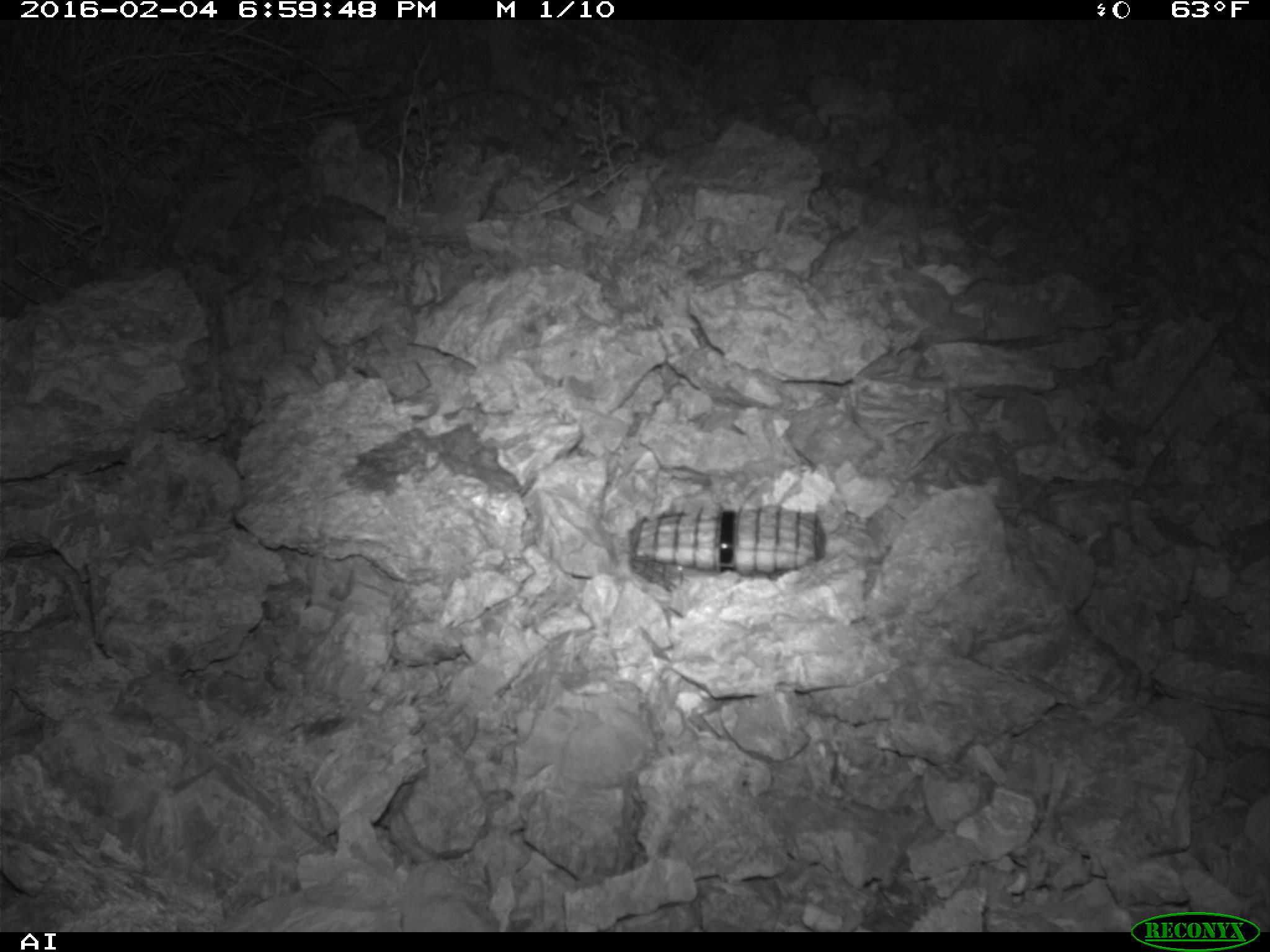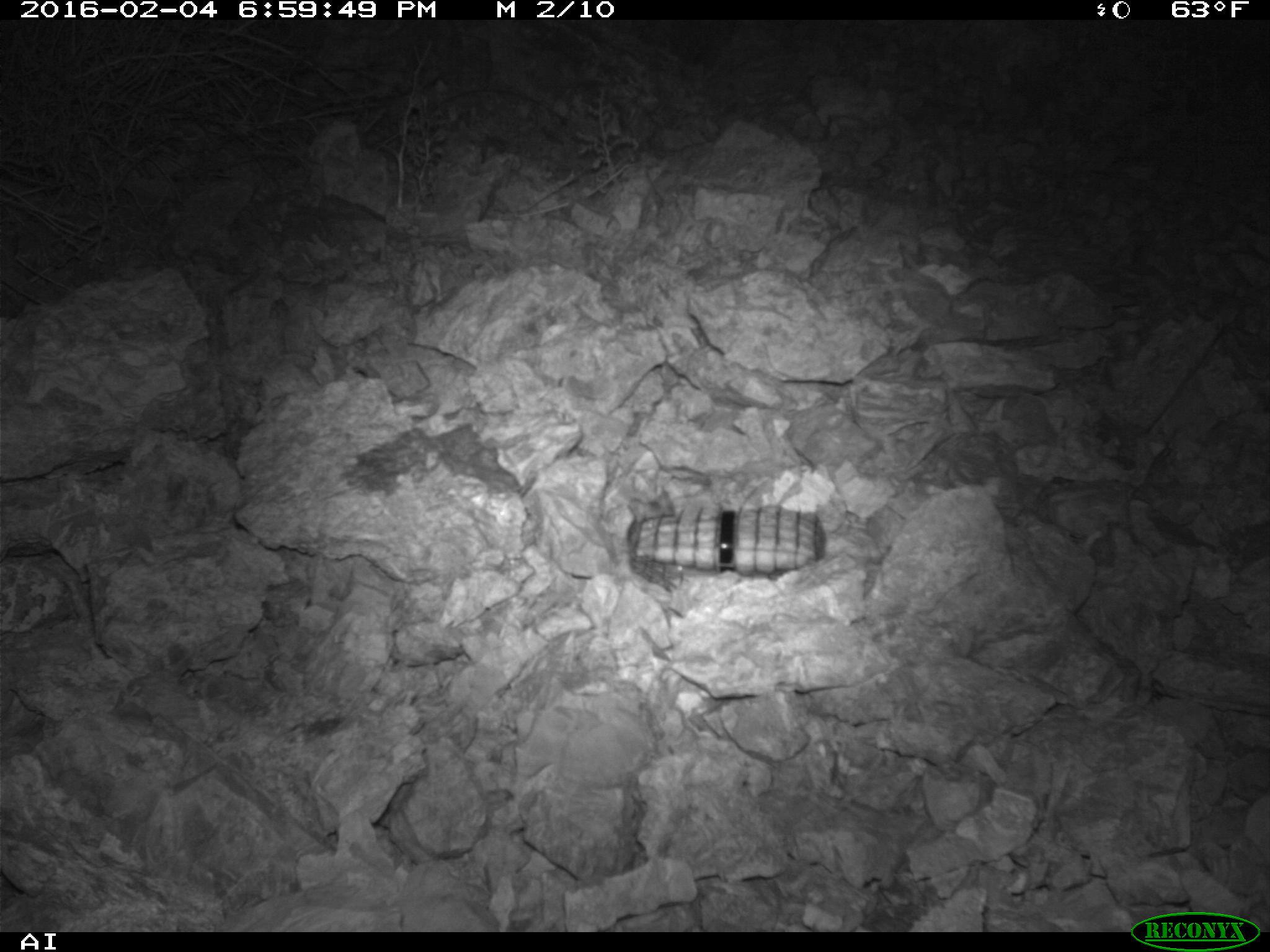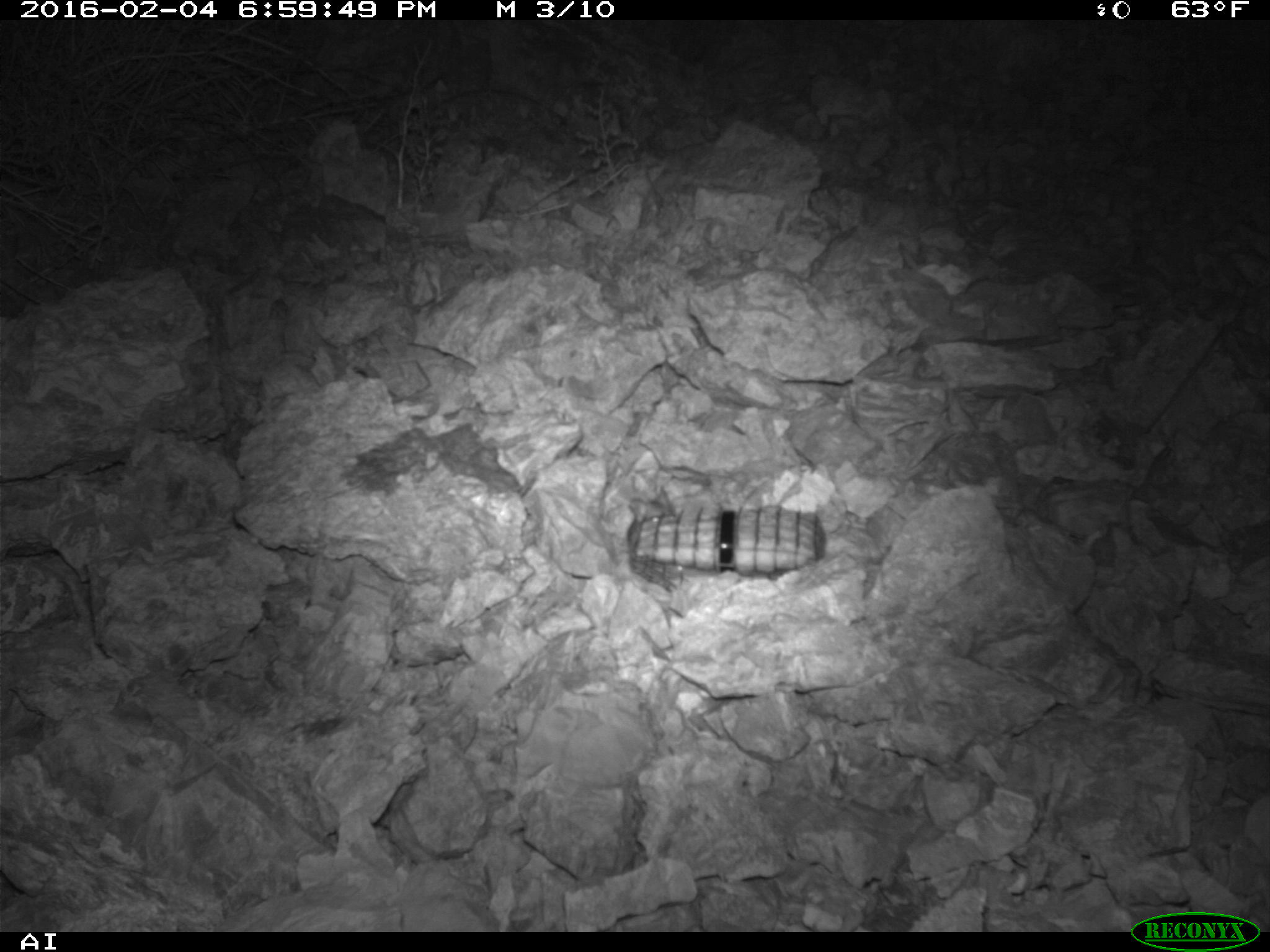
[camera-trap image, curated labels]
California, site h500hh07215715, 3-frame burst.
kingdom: Animalia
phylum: Chordata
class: Mammalia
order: Rodentia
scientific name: Rodentia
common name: rodent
Rodent (Rodentia).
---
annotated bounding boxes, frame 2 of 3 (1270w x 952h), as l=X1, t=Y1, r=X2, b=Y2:
rodent: l=626, t=488, r=676, b=555